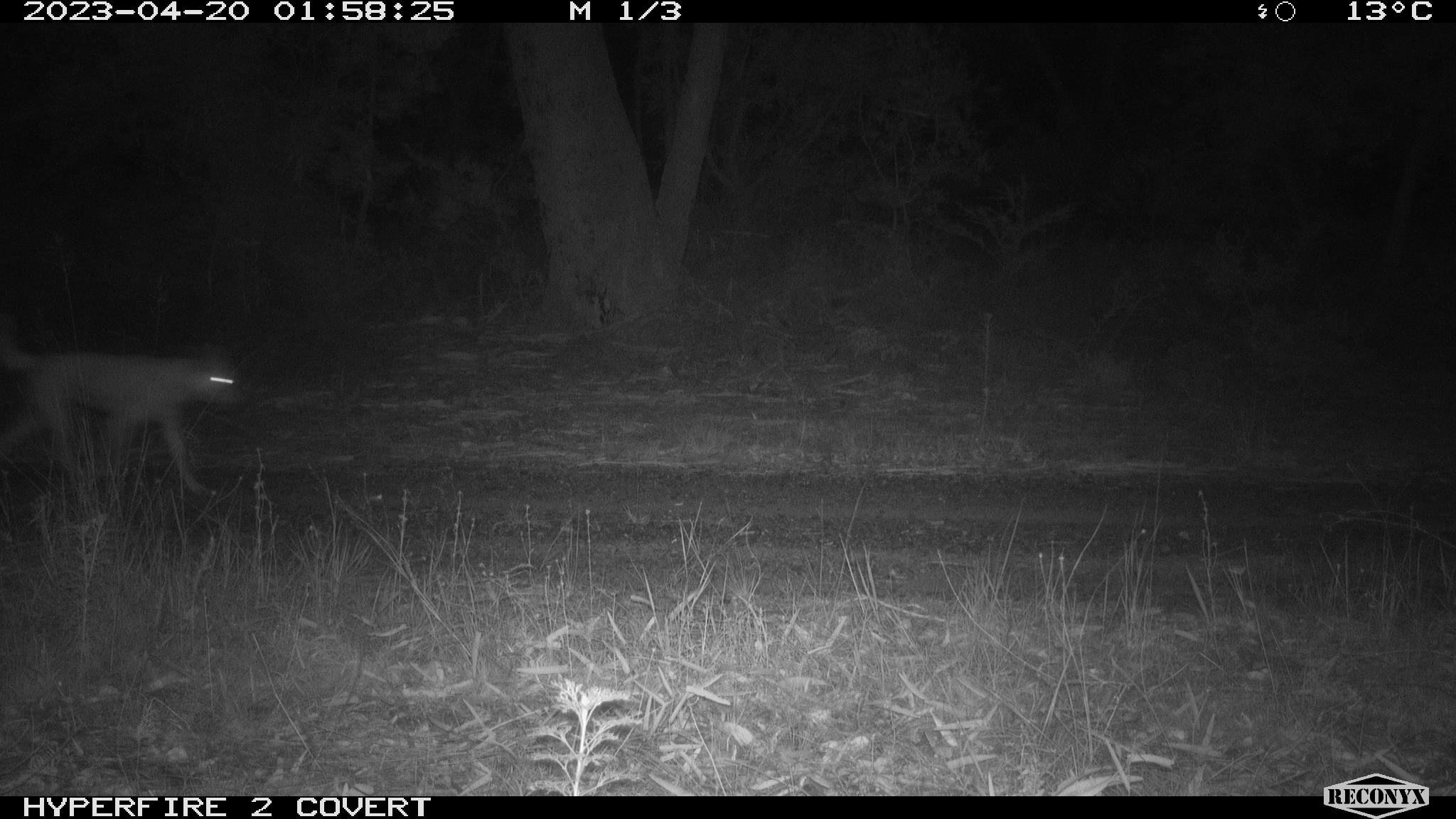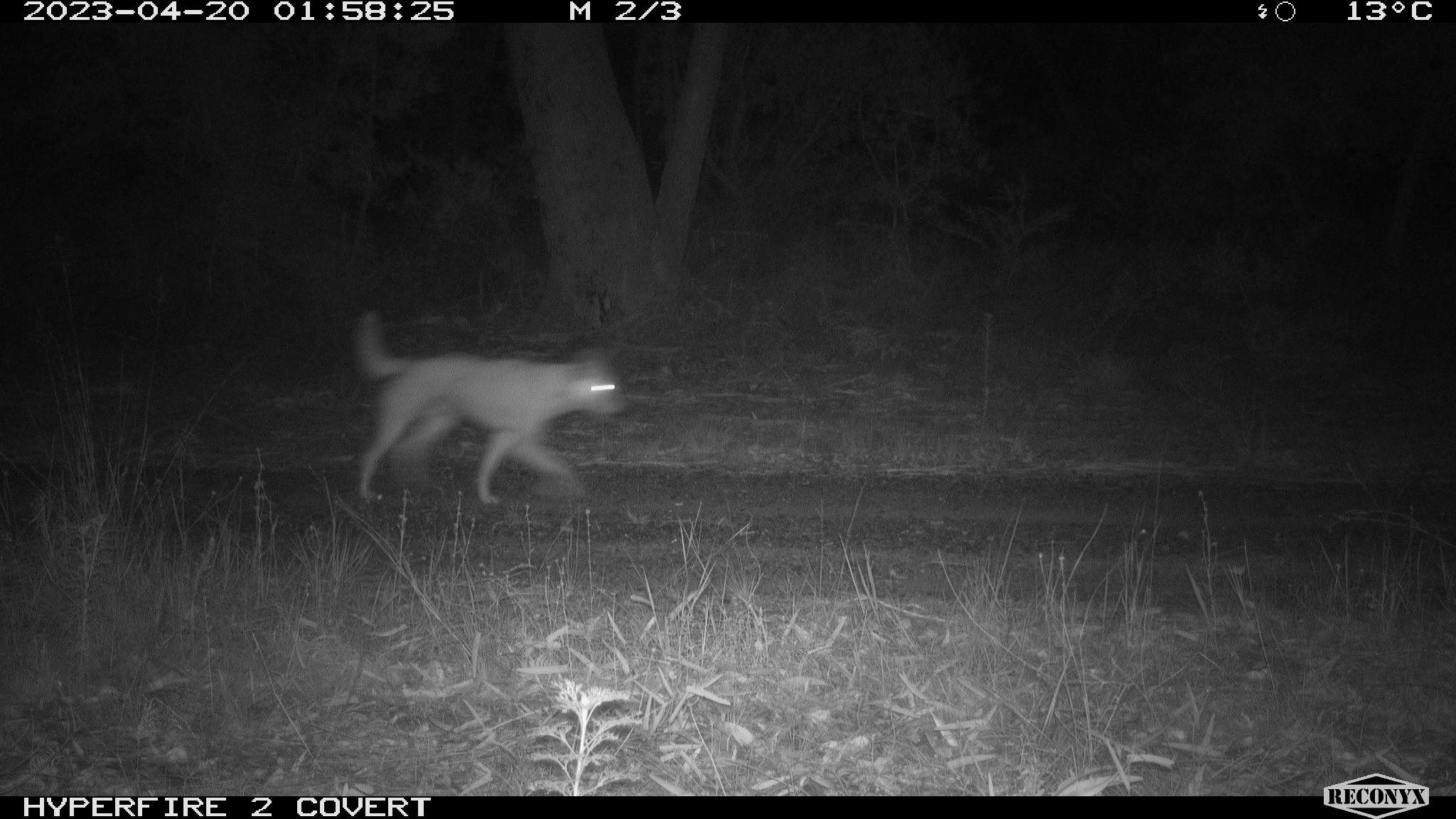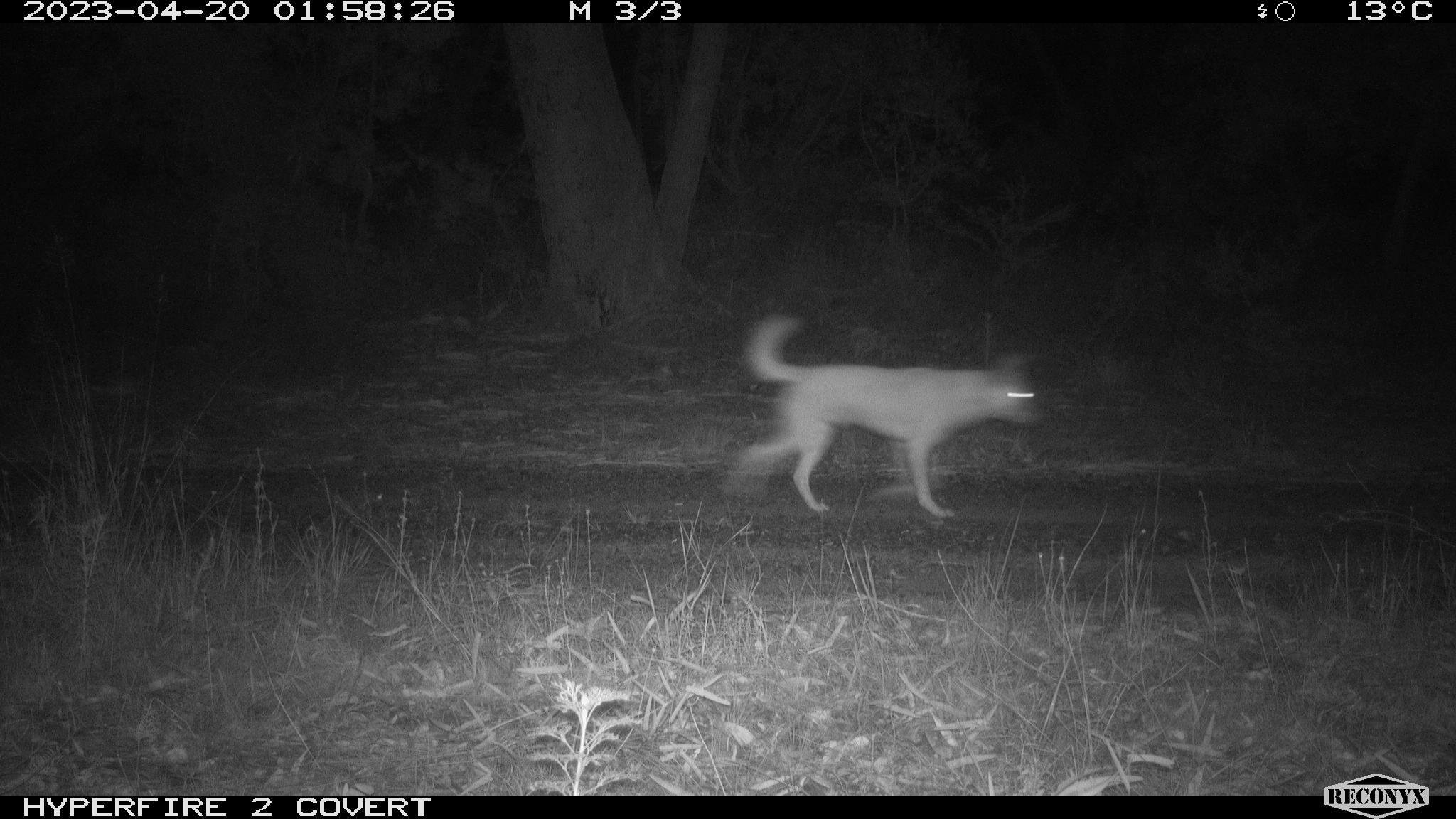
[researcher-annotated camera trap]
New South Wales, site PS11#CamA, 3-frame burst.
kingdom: Animalia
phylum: Chordata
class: Mammalia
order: Carnivora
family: Canidae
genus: Canis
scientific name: Canis familiaris dingo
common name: dingo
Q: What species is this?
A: Dingo (Canis familiaris dingo).